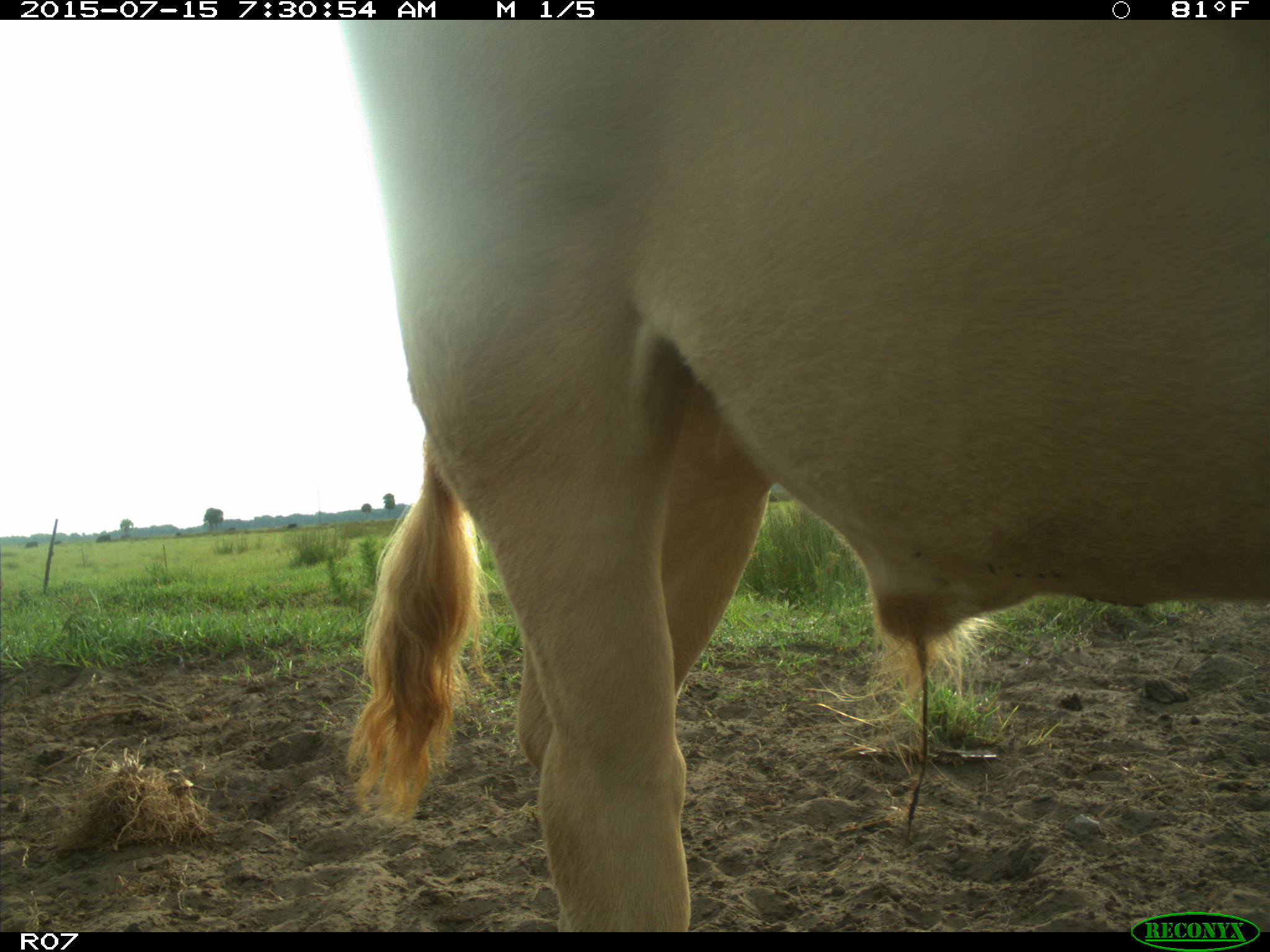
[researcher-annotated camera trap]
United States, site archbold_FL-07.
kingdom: Animalia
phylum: Chordata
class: Mammalia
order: Artiodactyla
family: Bovidae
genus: Bos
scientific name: Bos taurus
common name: domestic cow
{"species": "Bos taurus (domestic cow)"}